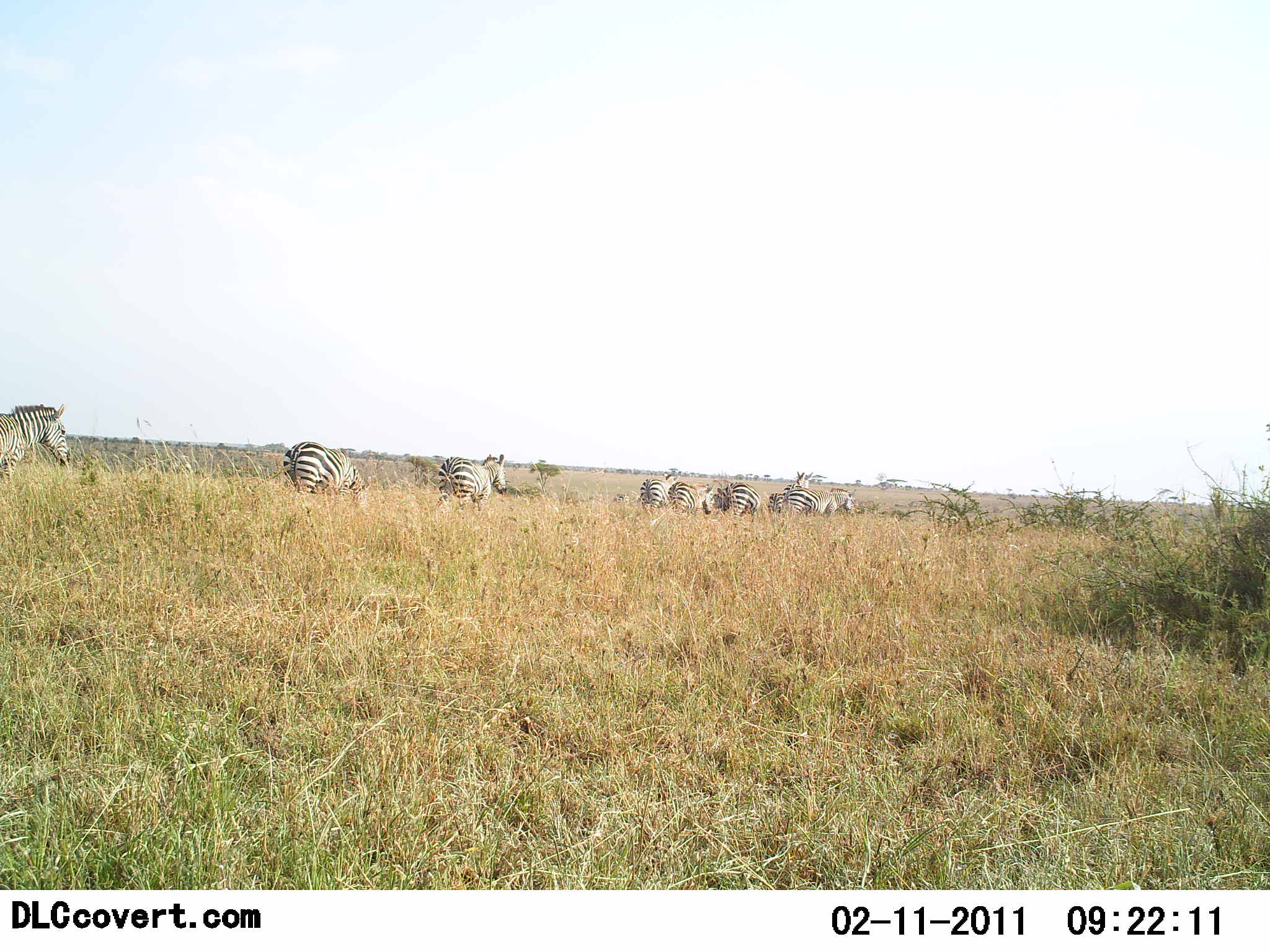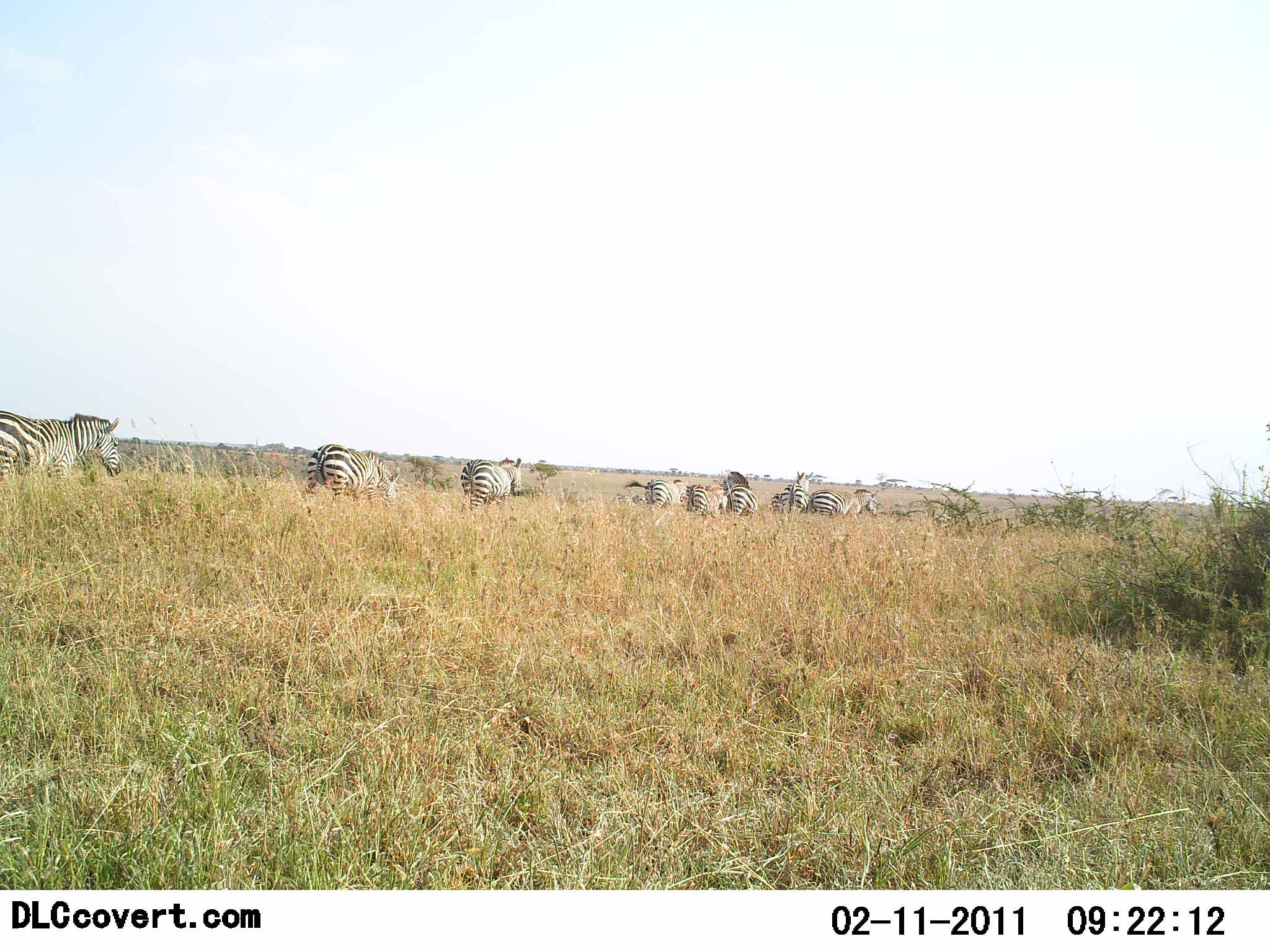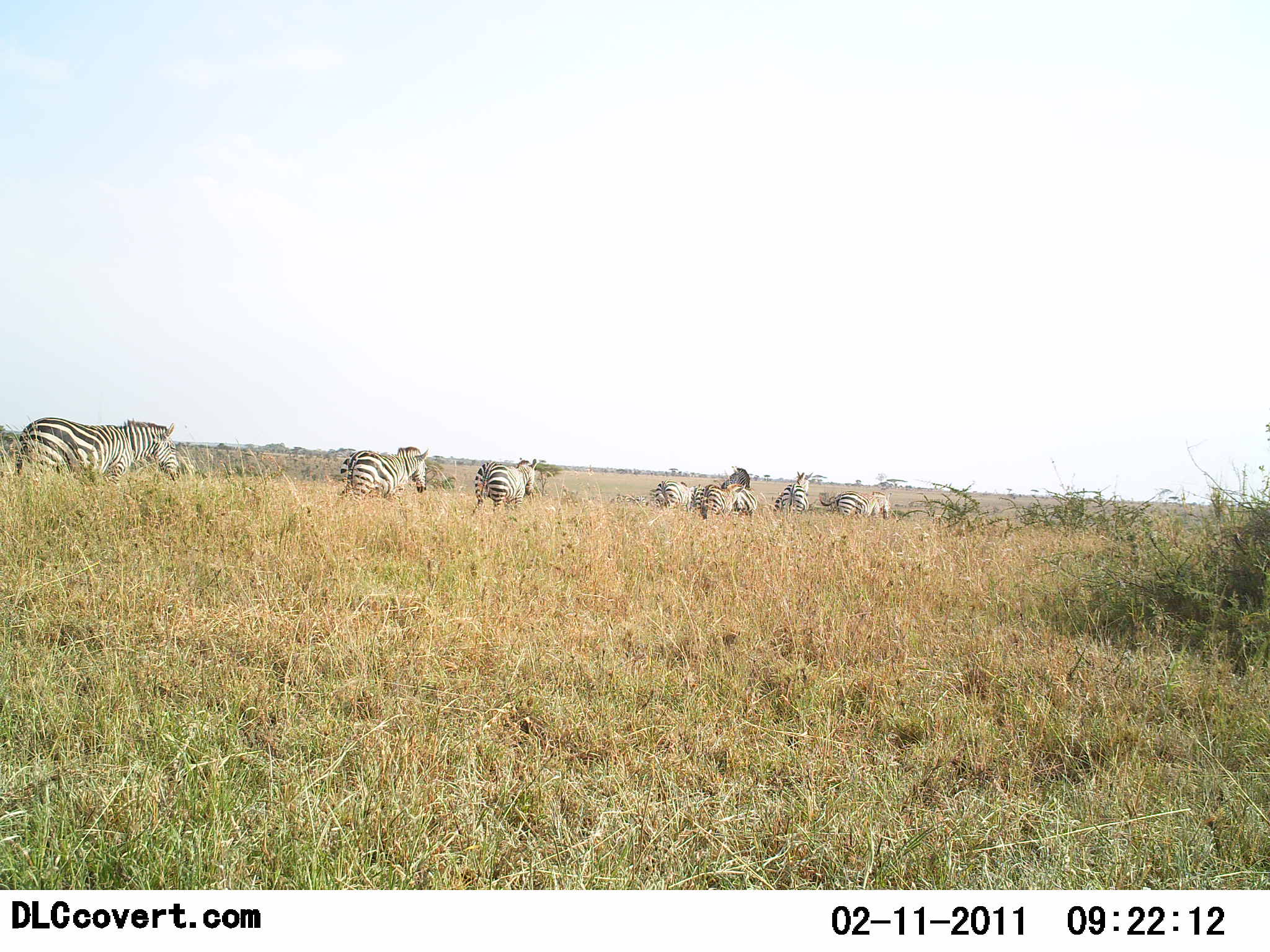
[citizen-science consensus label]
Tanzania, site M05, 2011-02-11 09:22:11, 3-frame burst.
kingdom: Animalia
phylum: Chordata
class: Mammalia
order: Perissodactyla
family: Equidae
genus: Equus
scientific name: Equus quagga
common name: plains zebra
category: zebra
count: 8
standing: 20%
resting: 0%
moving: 100%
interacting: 0%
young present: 0%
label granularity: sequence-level